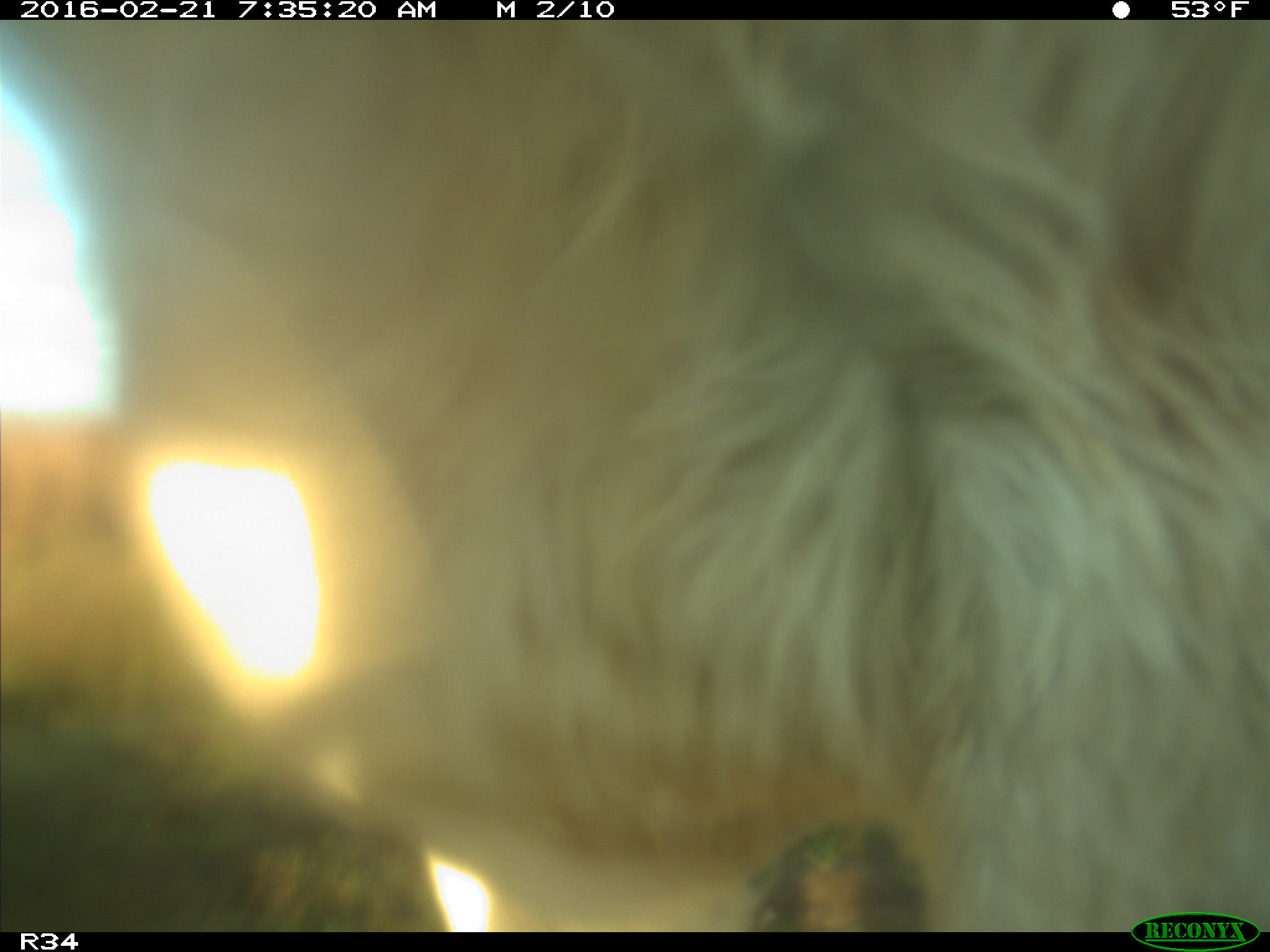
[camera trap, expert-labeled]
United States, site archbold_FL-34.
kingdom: Animalia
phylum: Chordata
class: Mammalia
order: Artiodactyla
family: Bovidae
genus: Bos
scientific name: Bos taurus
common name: domestic cow